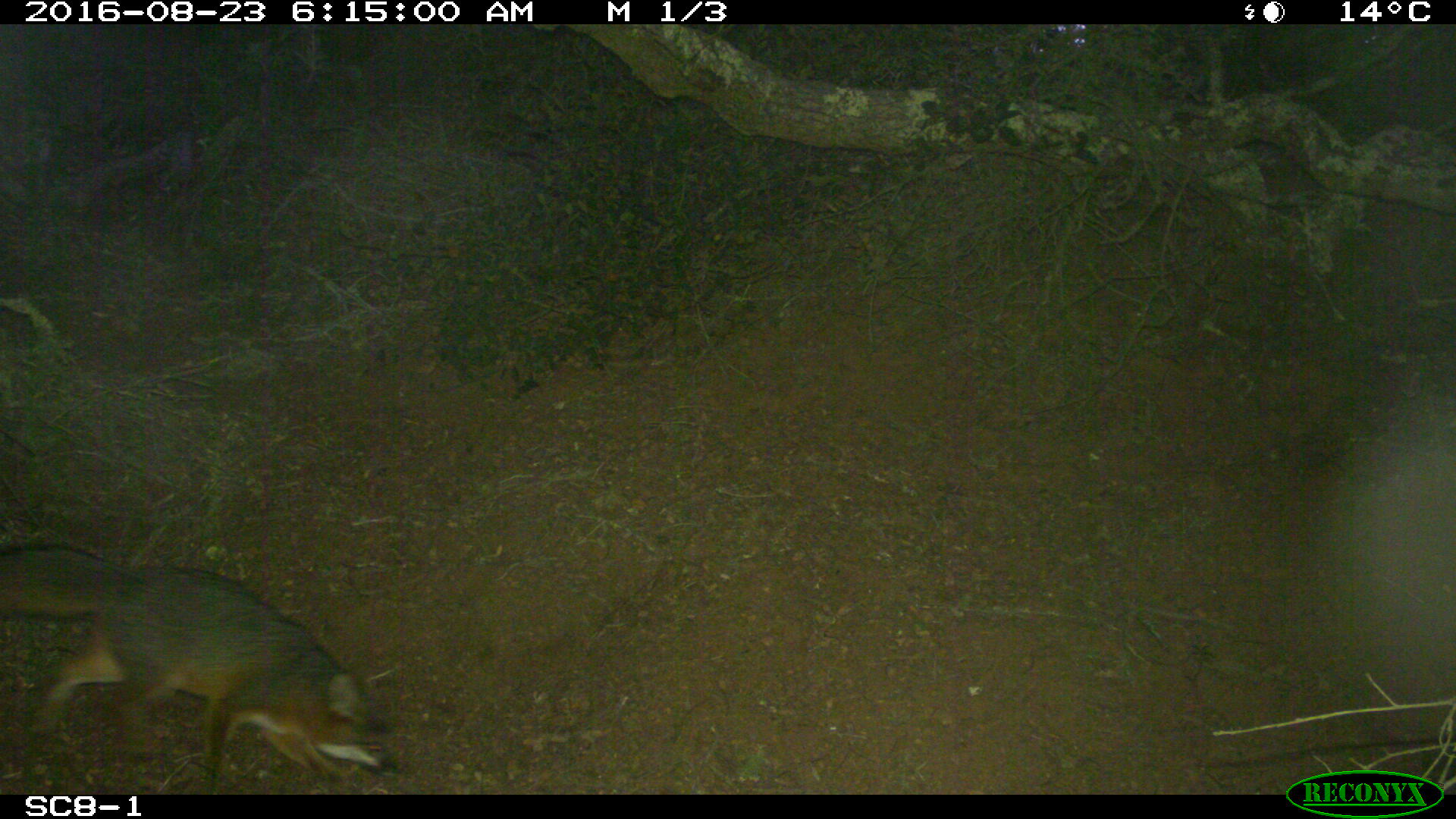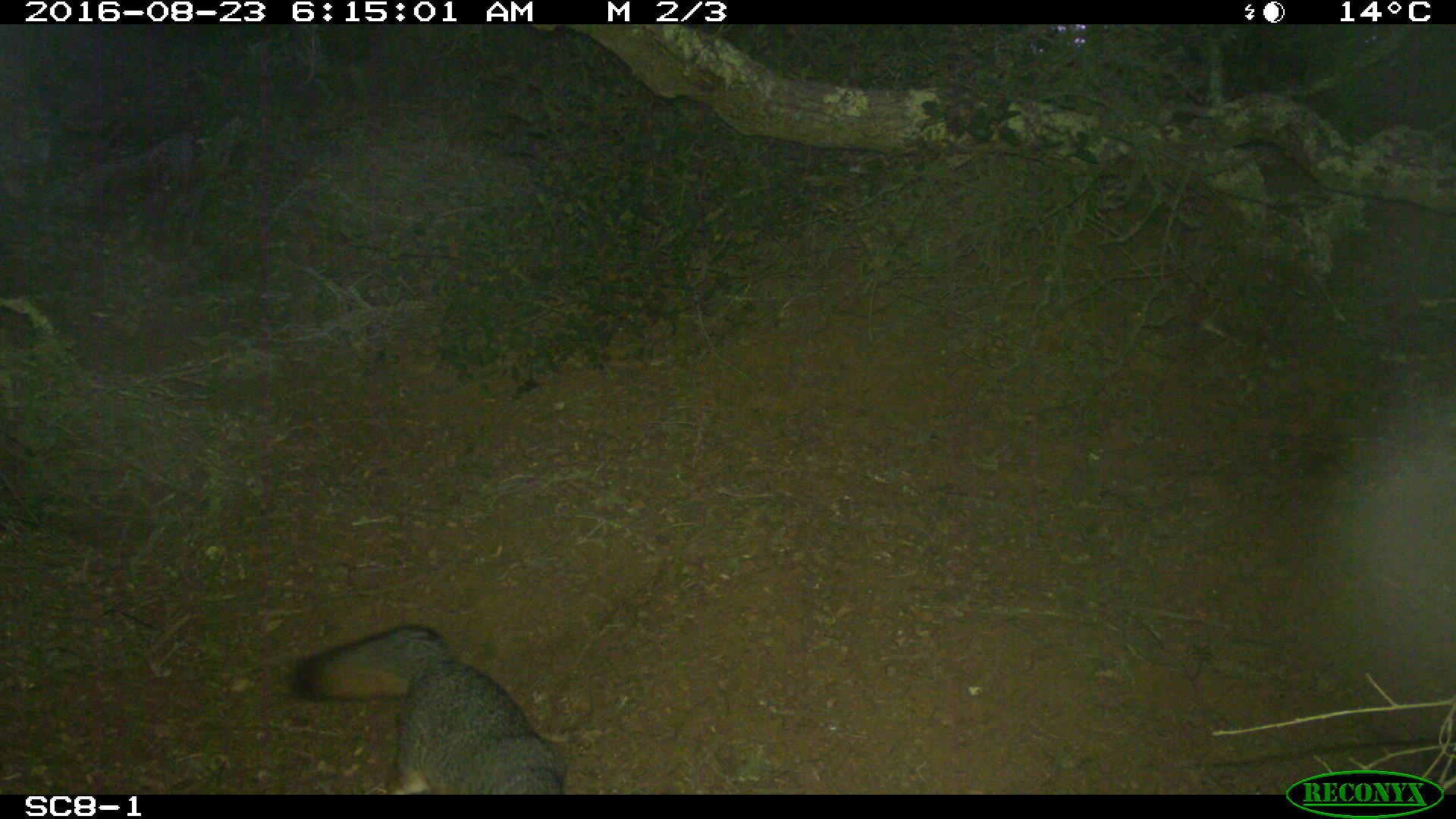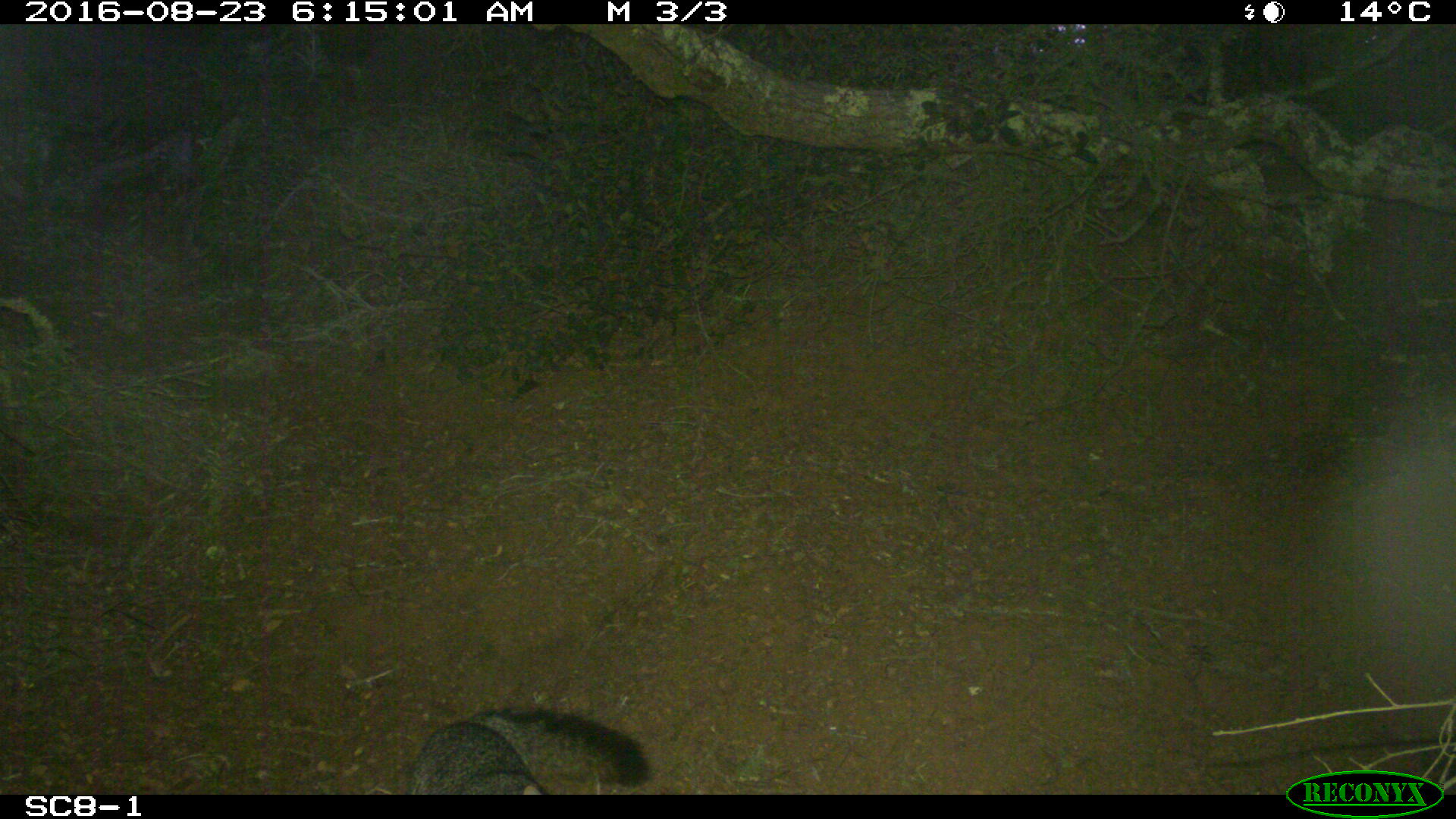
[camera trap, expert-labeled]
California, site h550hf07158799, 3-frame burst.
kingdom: Animalia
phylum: Chordata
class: Mammalia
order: Carnivora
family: Canidae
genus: Urocyon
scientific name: Urocyon littoralis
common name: island fox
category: fox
Fox (island fox) (Urocyon littoralis).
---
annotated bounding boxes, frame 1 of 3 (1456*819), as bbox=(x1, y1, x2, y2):
fox: bbox=(0, 544, 394, 789)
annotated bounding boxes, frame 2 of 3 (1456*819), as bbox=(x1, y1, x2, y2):
fox: bbox=(290, 625, 568, 794)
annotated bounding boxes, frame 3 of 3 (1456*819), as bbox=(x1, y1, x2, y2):
fox: bbox=(407, 703, 654, 794)